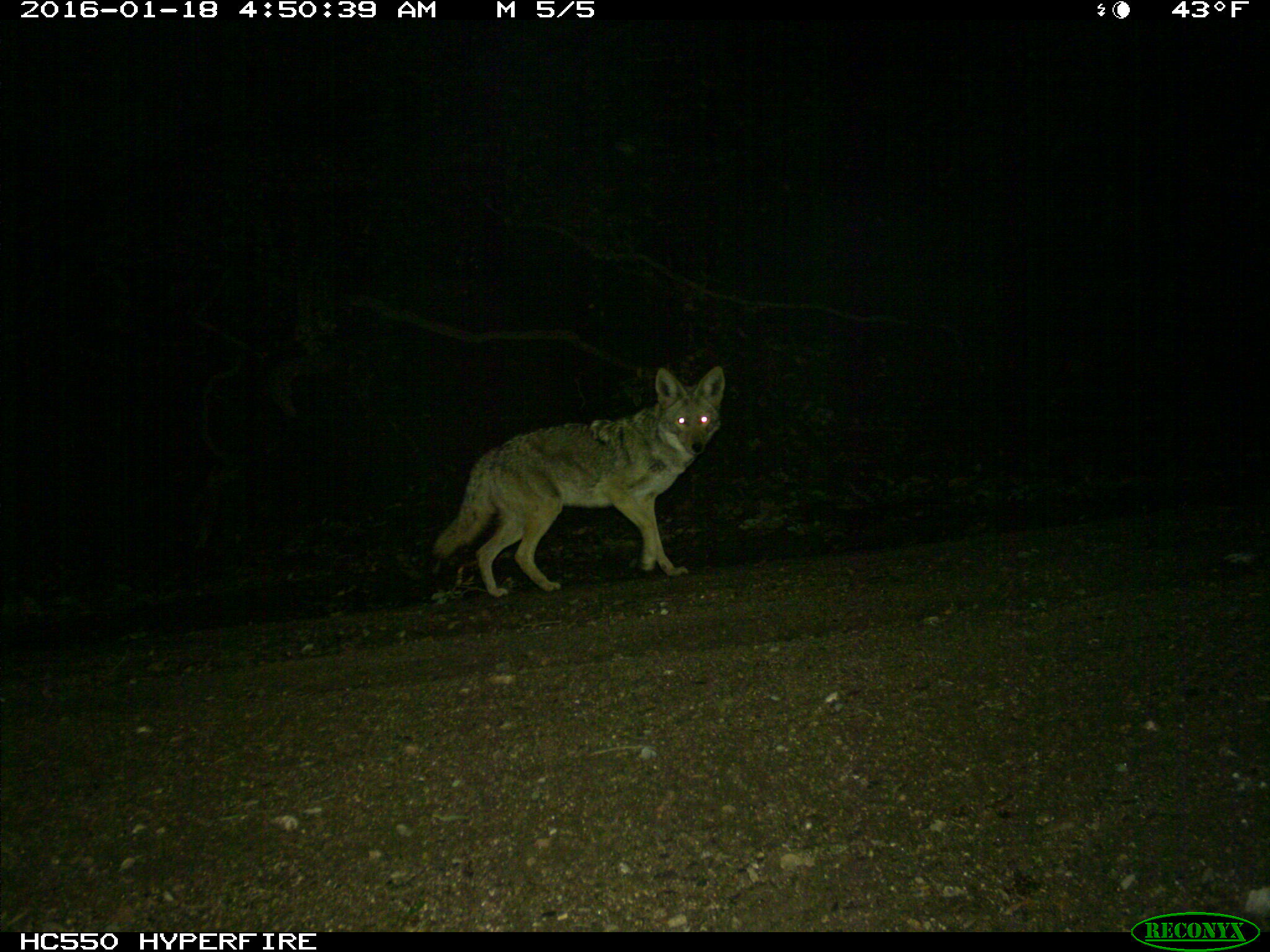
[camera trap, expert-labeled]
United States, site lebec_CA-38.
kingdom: Animalia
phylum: Chordata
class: Mammalia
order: Carnivora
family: Canidae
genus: Canis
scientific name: Canis latrans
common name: coyote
Canis latrans (coyote).